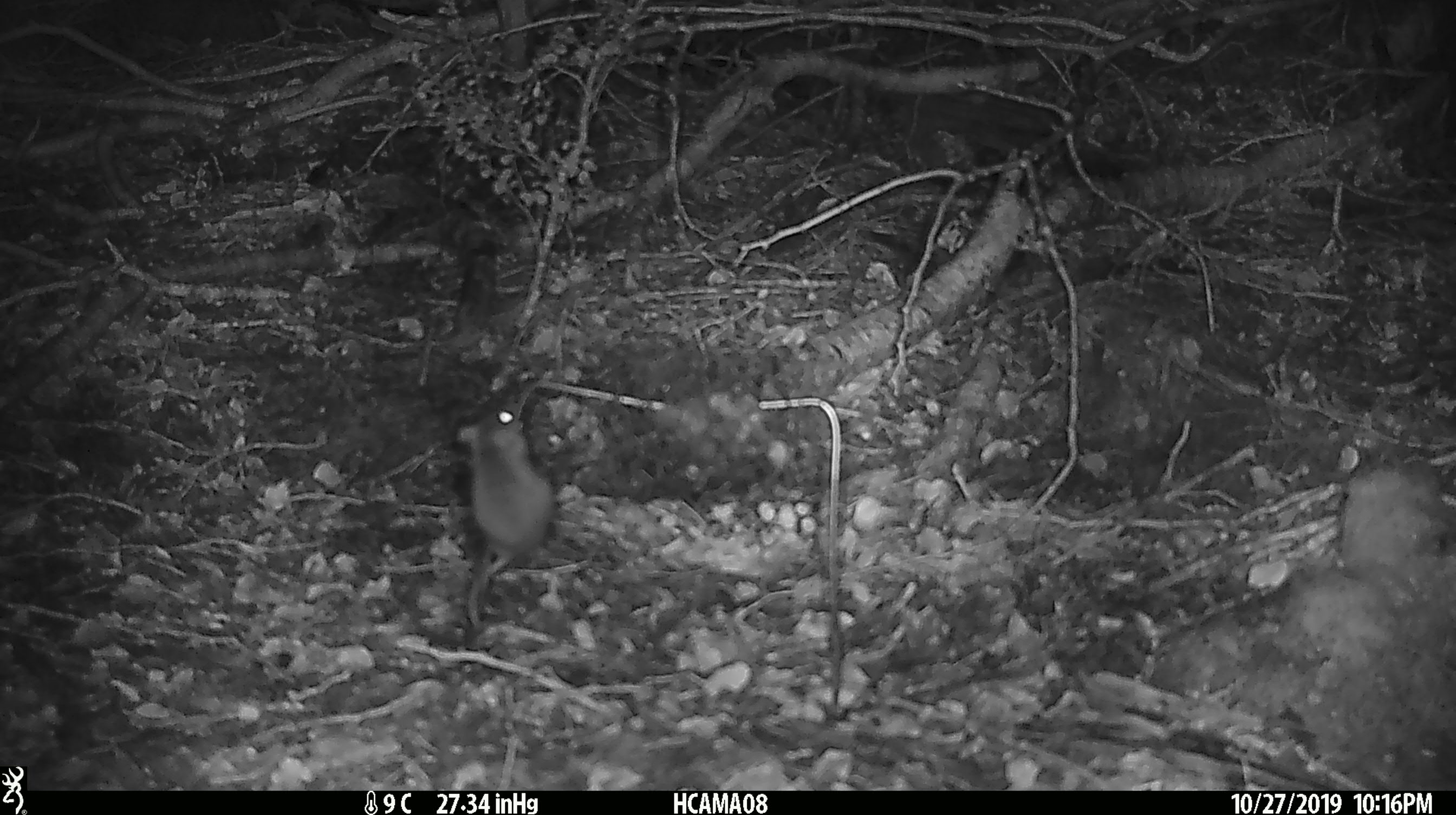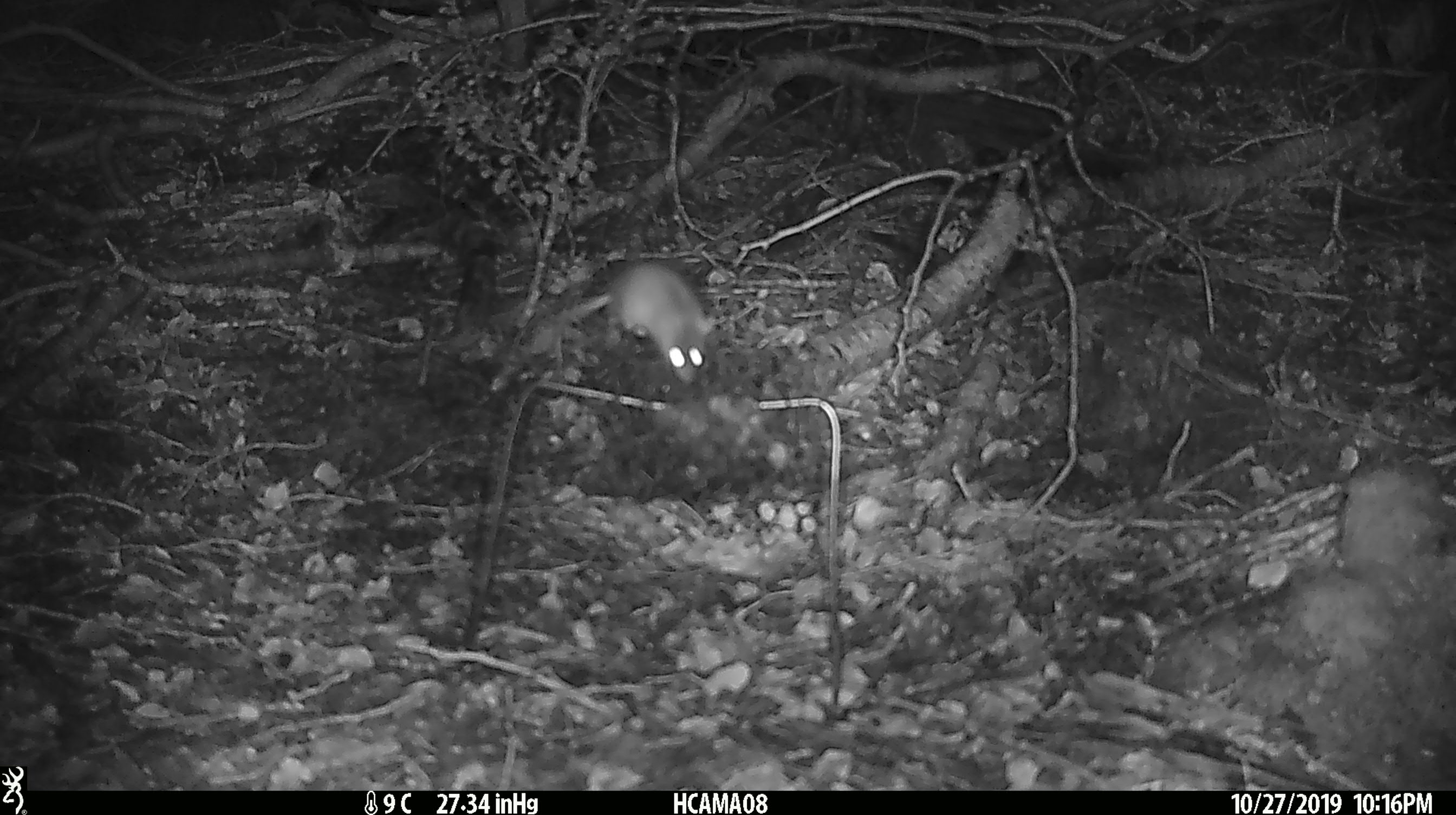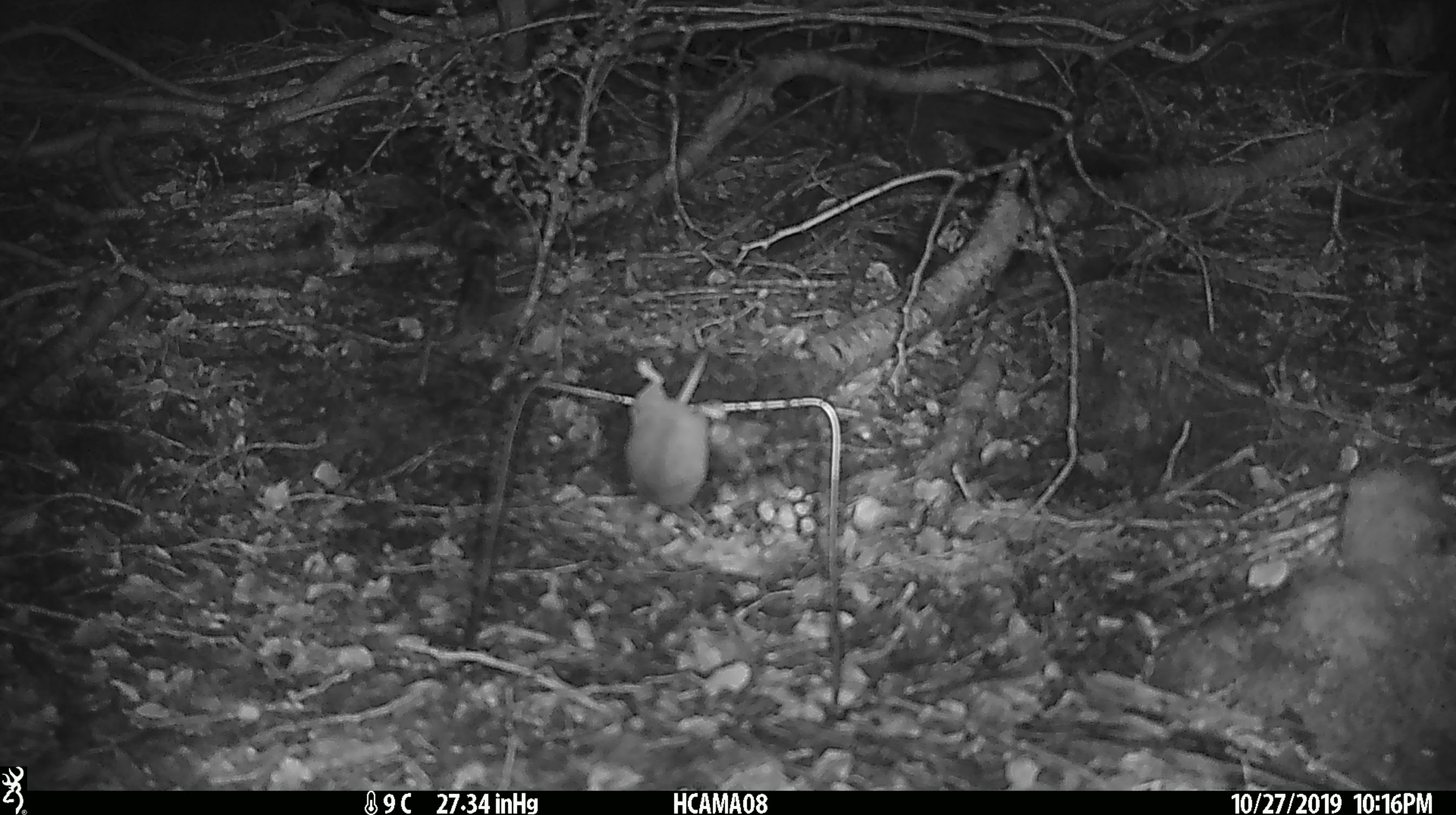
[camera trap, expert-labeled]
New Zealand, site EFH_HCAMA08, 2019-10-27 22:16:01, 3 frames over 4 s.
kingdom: Animalia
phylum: Chordata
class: Mammalia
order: Rodentia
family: Muridae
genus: Mus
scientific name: Mus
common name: mouse